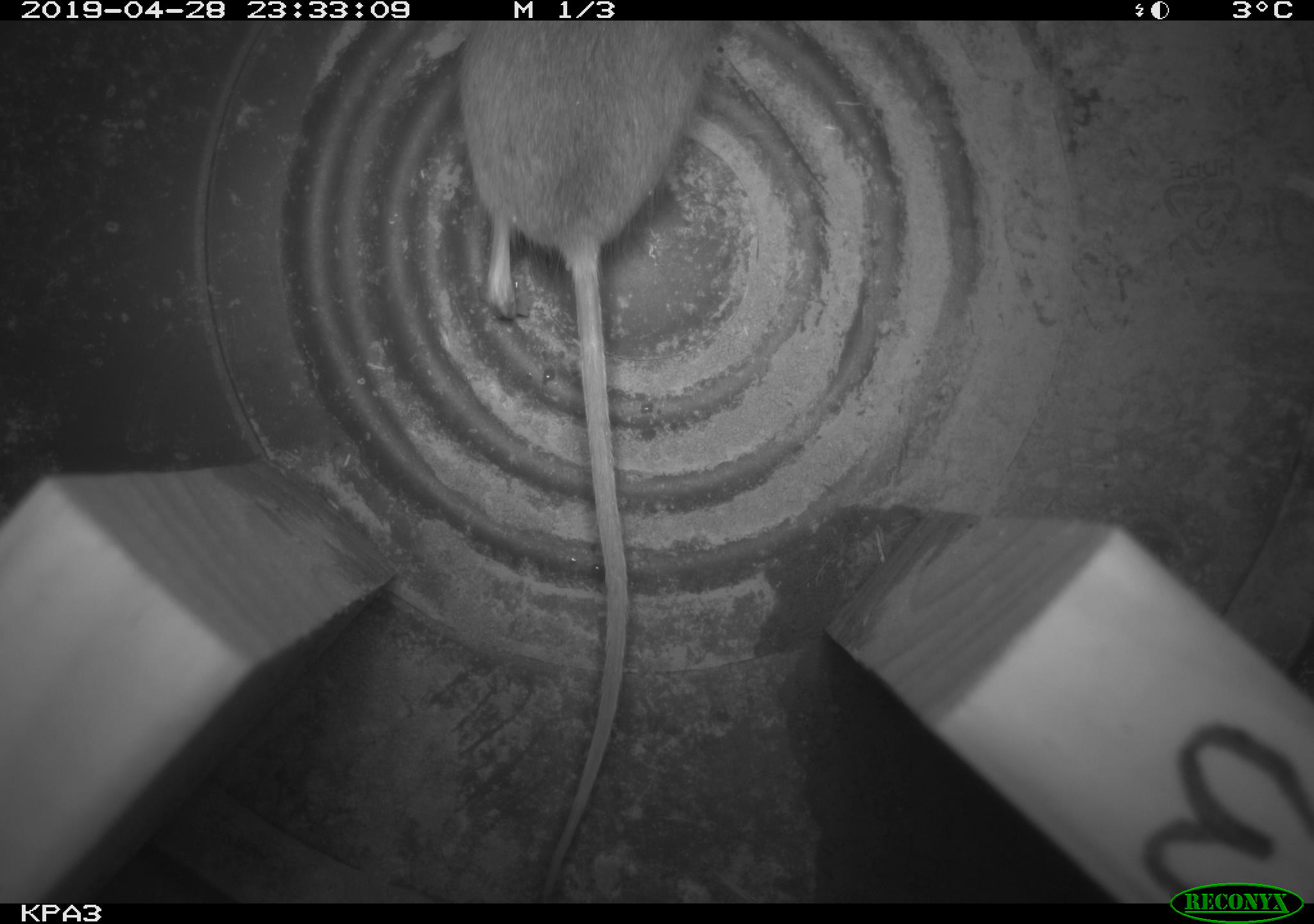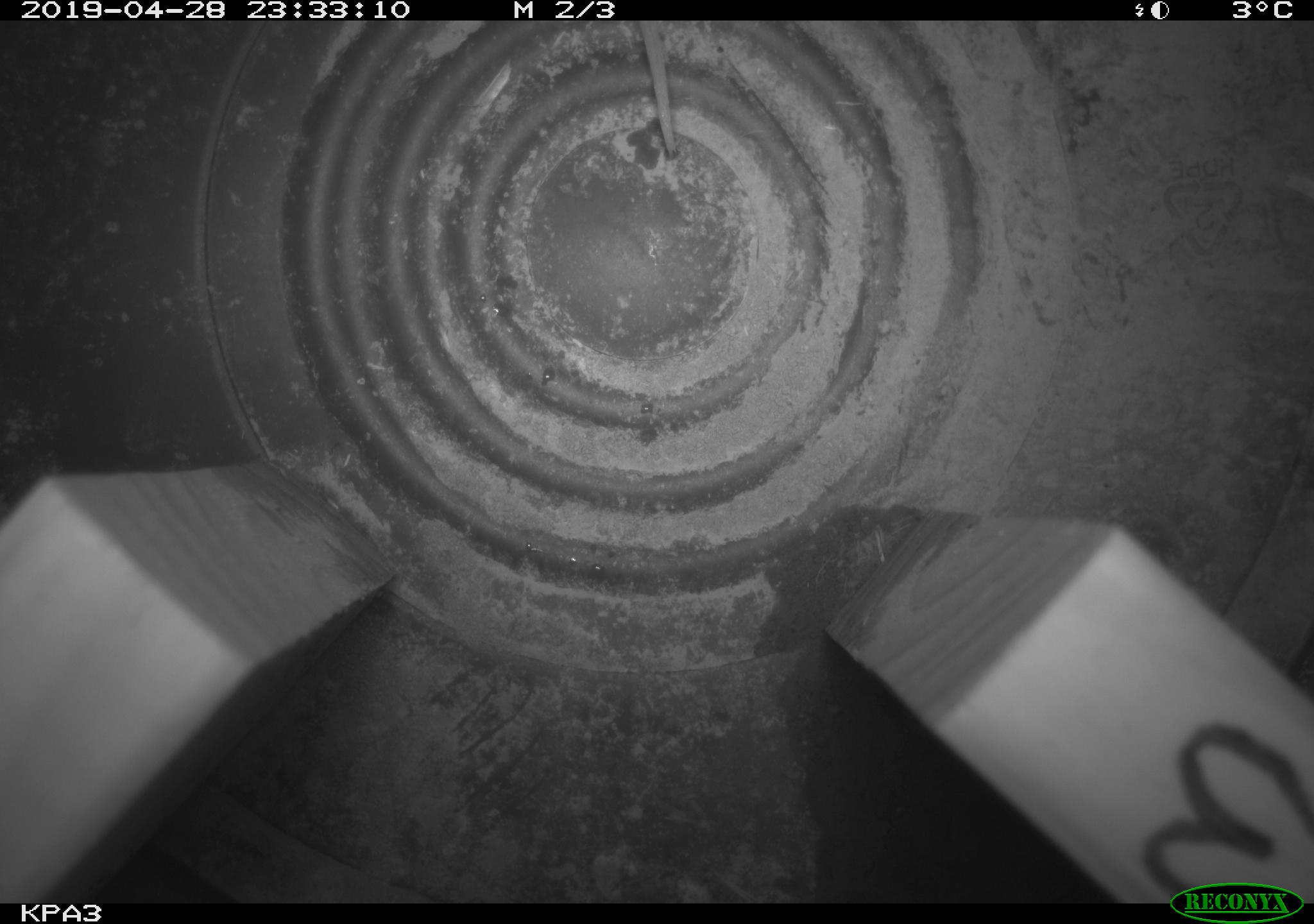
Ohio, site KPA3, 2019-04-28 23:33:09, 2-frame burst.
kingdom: Animalia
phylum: Chordata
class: Mammalia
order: Rodentia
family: Cricetidae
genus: Peromyscus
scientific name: Peromyscus leucopus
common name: white-footed mouse